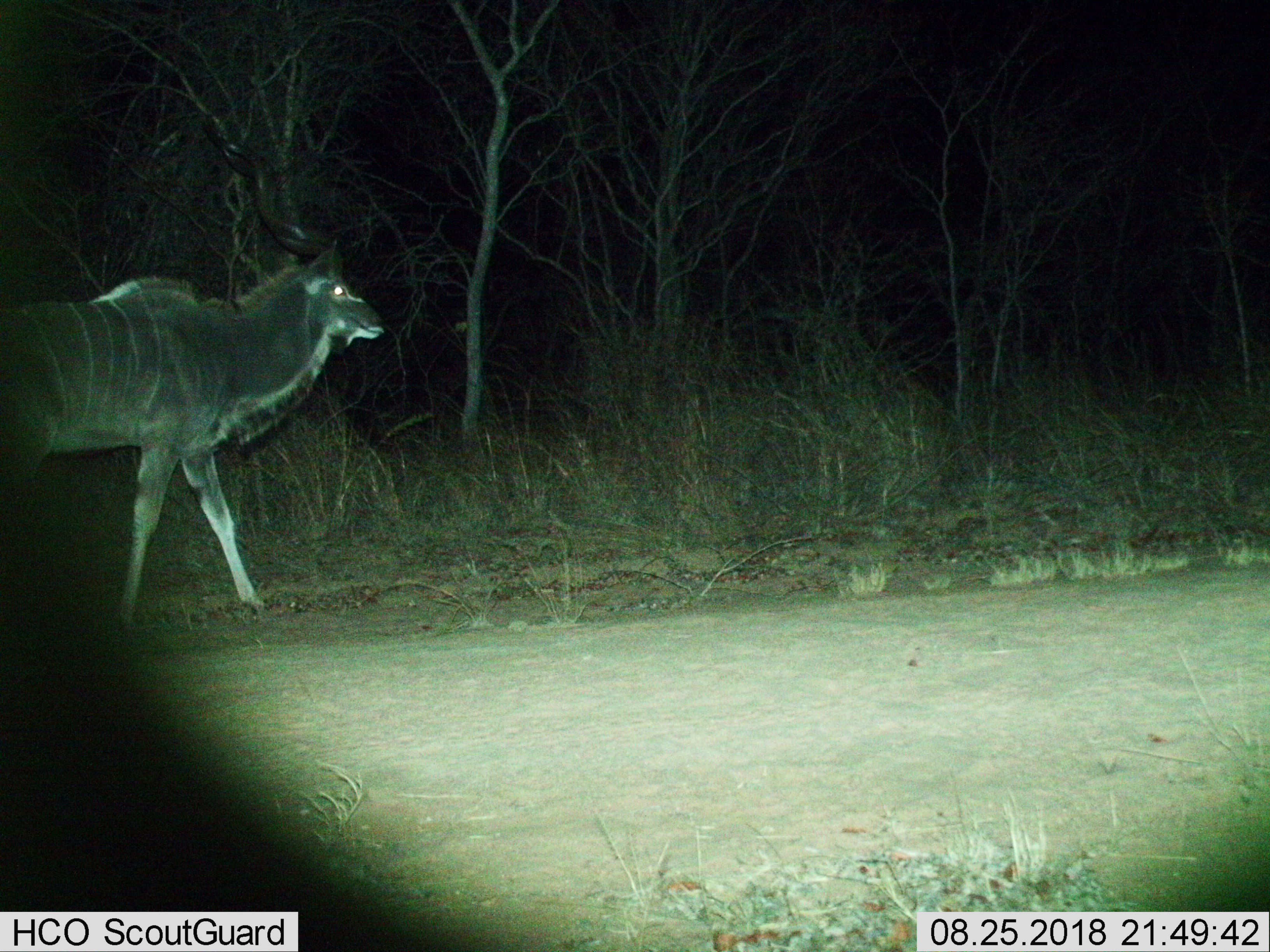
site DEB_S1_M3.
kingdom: Animalia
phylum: Chordata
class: Mammalia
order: Artiodactyla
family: Bovidae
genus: Tragelaphus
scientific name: Tragelaphus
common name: kudu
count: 1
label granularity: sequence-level